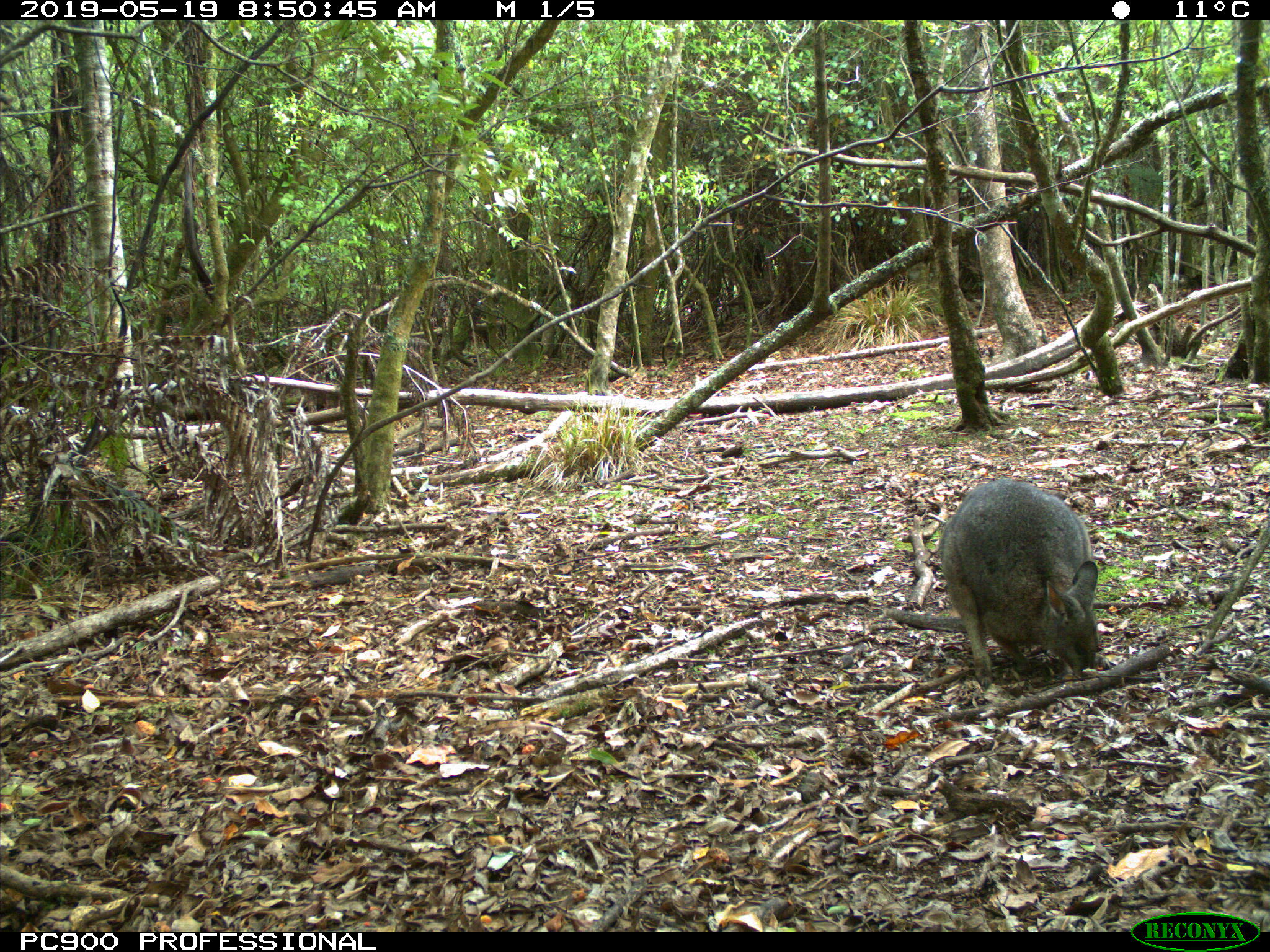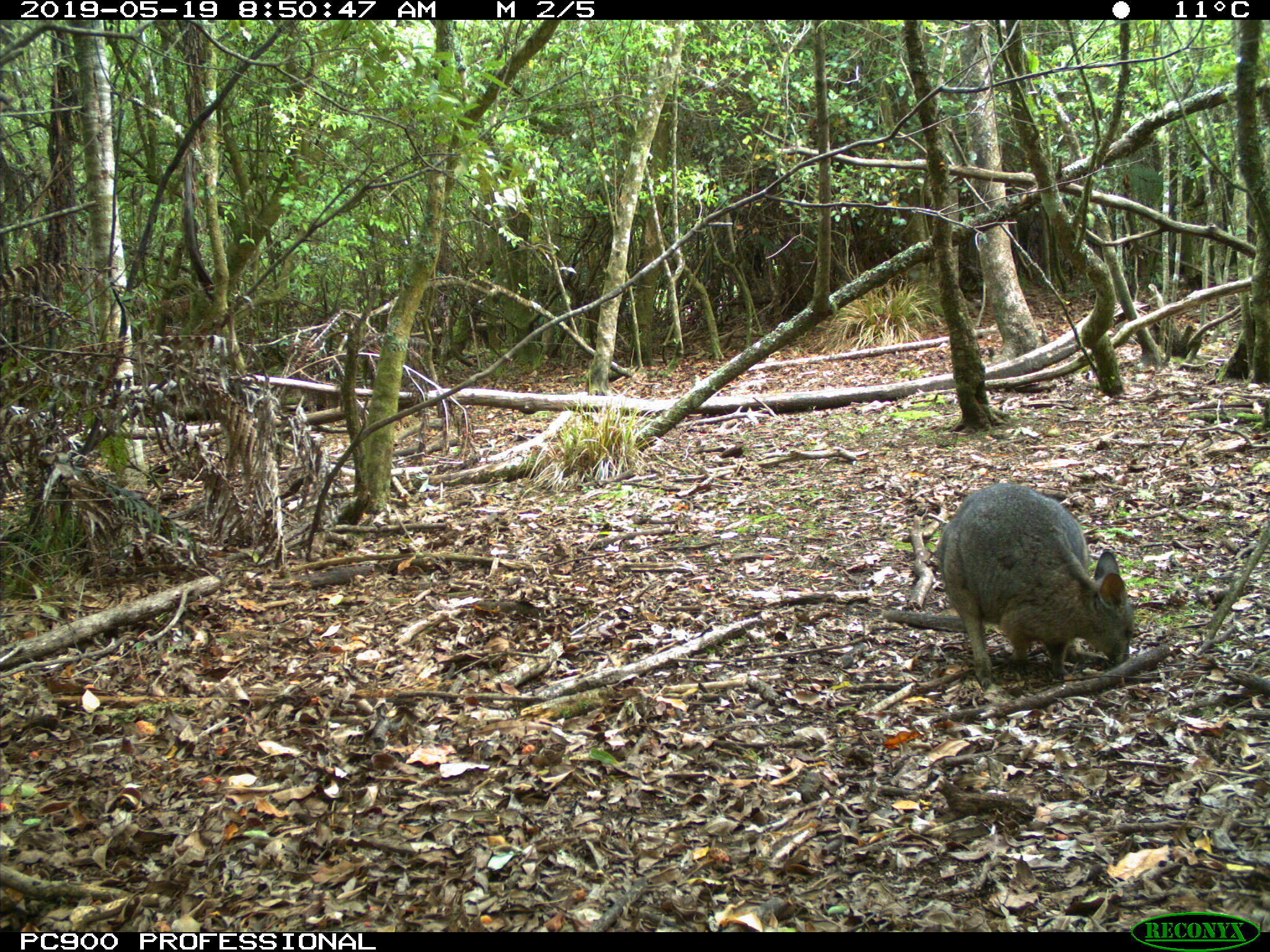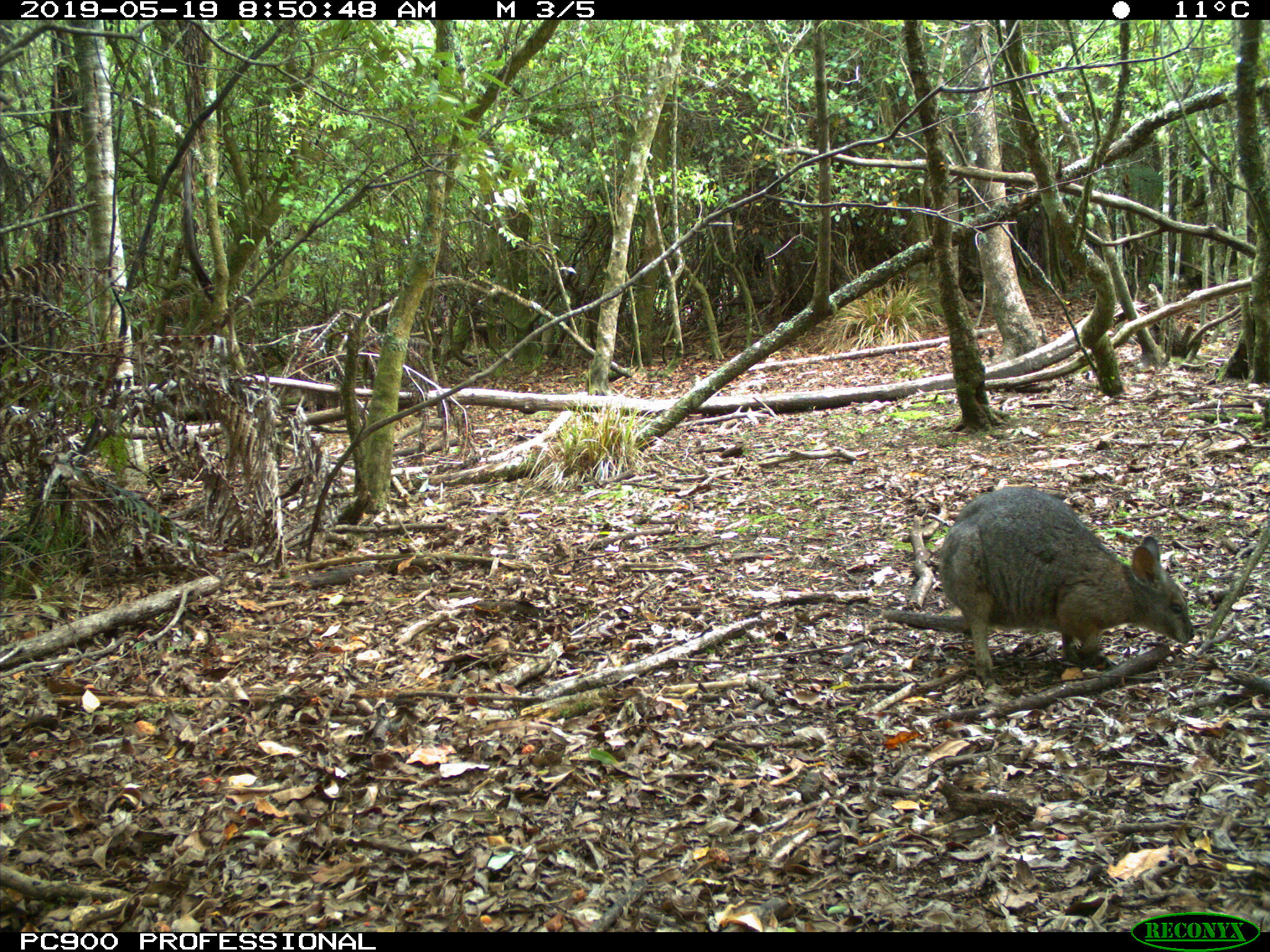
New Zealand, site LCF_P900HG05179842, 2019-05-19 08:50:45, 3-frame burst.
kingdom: Animalia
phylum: Chordata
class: Mammalia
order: Diprotodontia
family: Macropodidae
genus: Notamacropus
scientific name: Notamacropus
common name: wallaby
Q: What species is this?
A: Wallaby (Notamacropus).